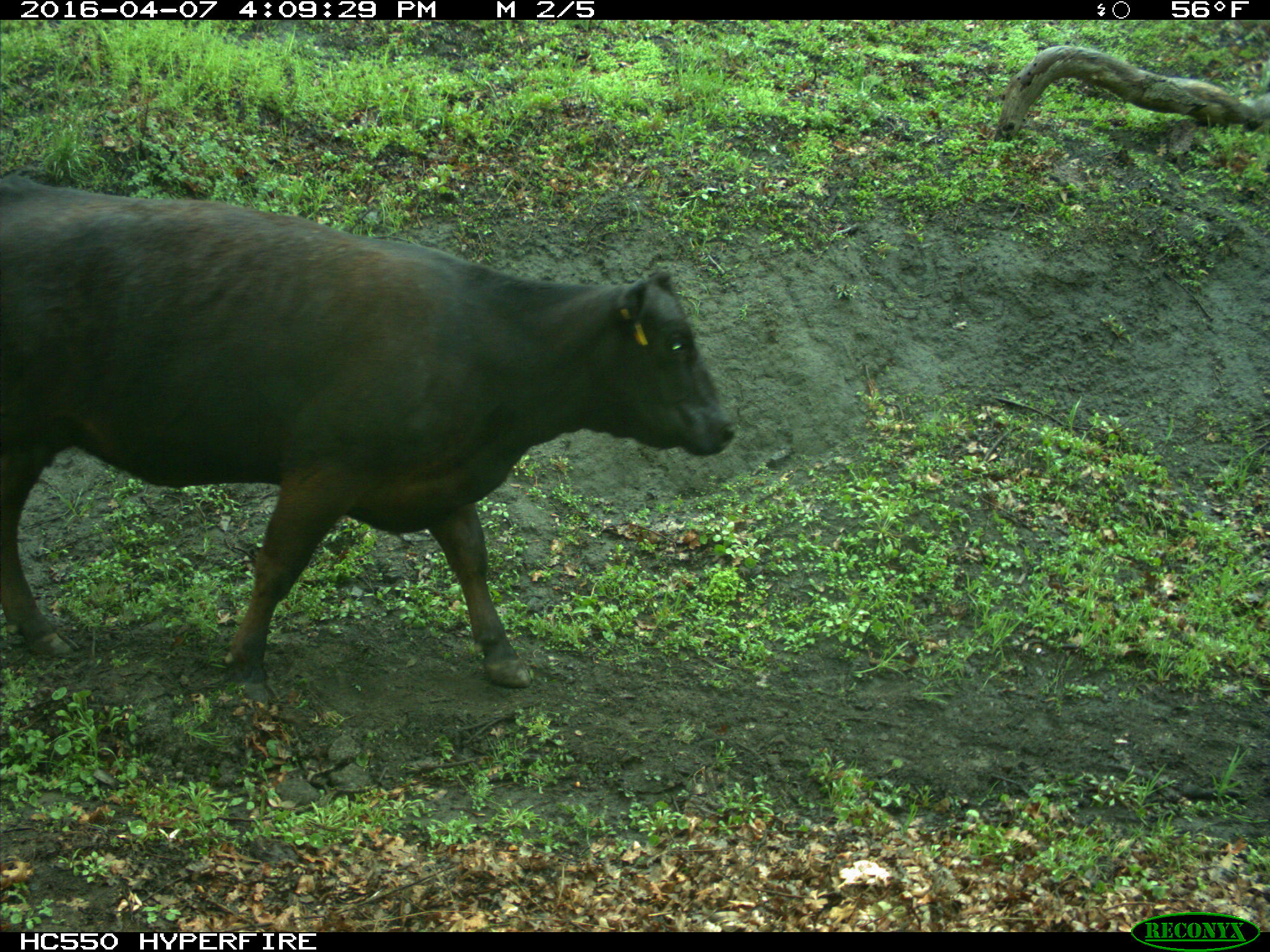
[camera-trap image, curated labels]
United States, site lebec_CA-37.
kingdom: Animalia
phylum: Chordata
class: Mammalia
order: Artiodactyla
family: Bovidae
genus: Bos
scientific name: Bos taurus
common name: domestic cow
Bos taurus (domestic cow).